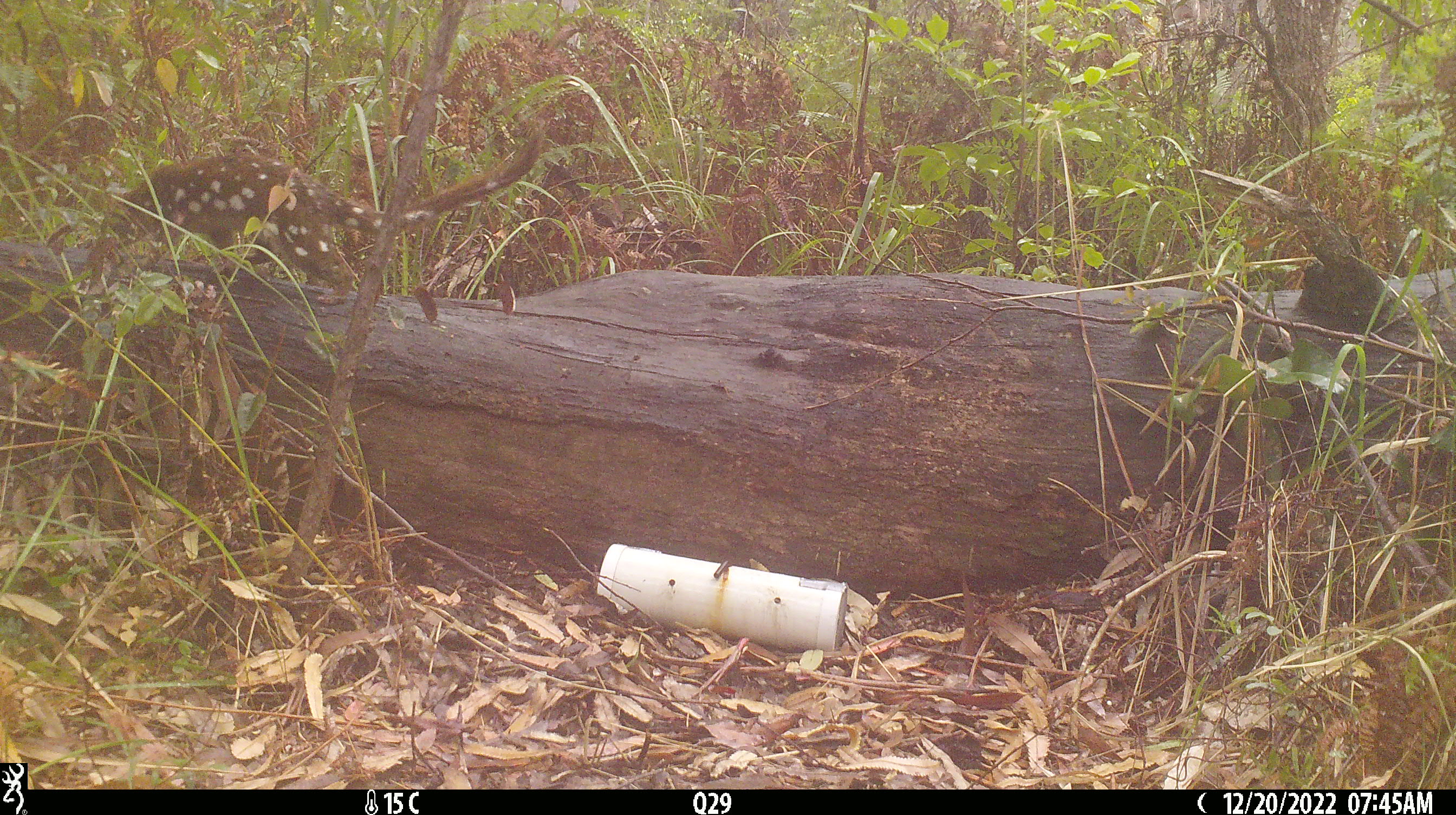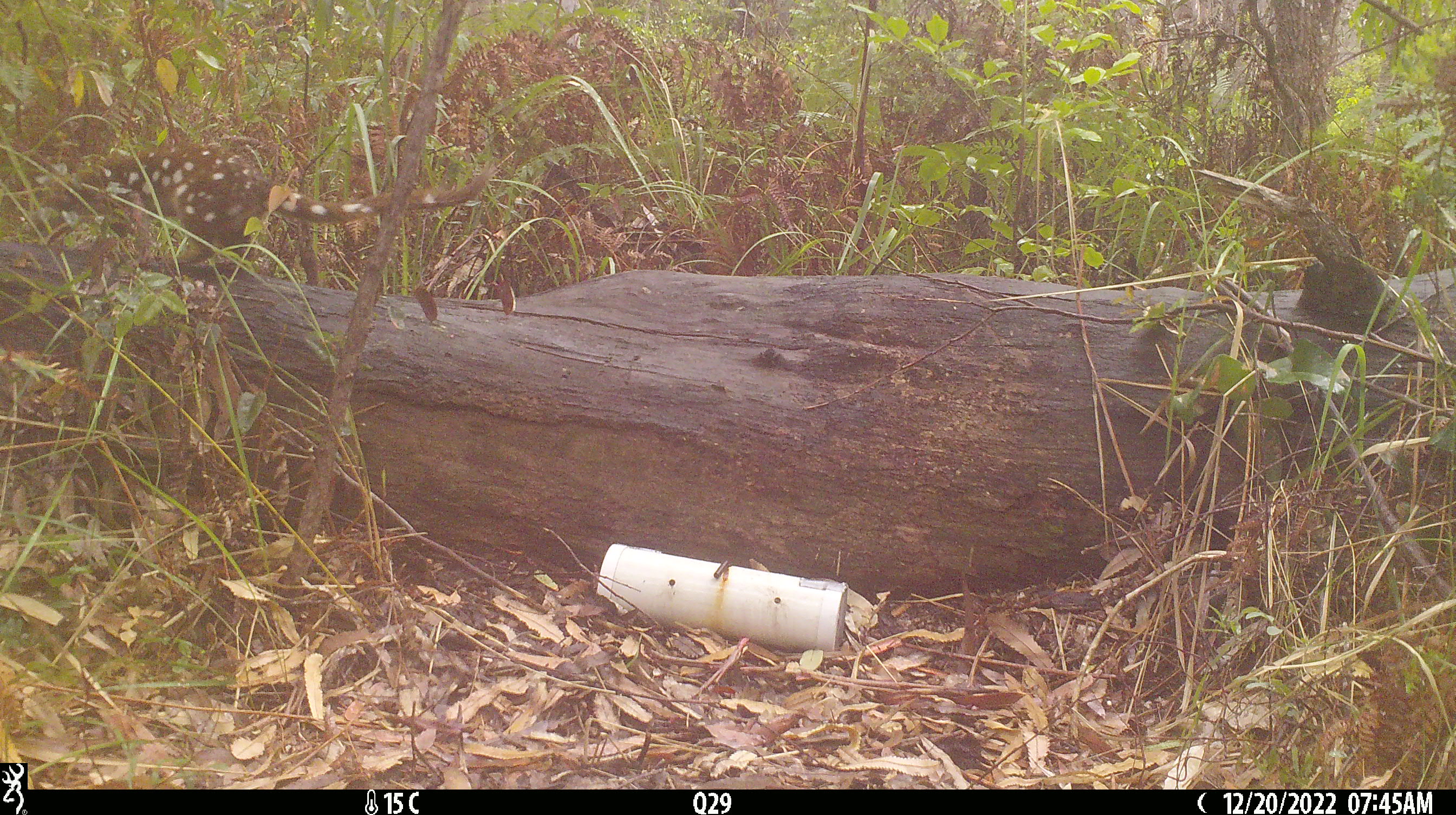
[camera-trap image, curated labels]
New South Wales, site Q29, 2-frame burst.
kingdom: Animalia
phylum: Chordata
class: Mammalia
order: Dasyuromorphia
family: Dasyuridae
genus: Dasyurus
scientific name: Dasyurus maculatus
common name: spotted-tailed quoll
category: quoll